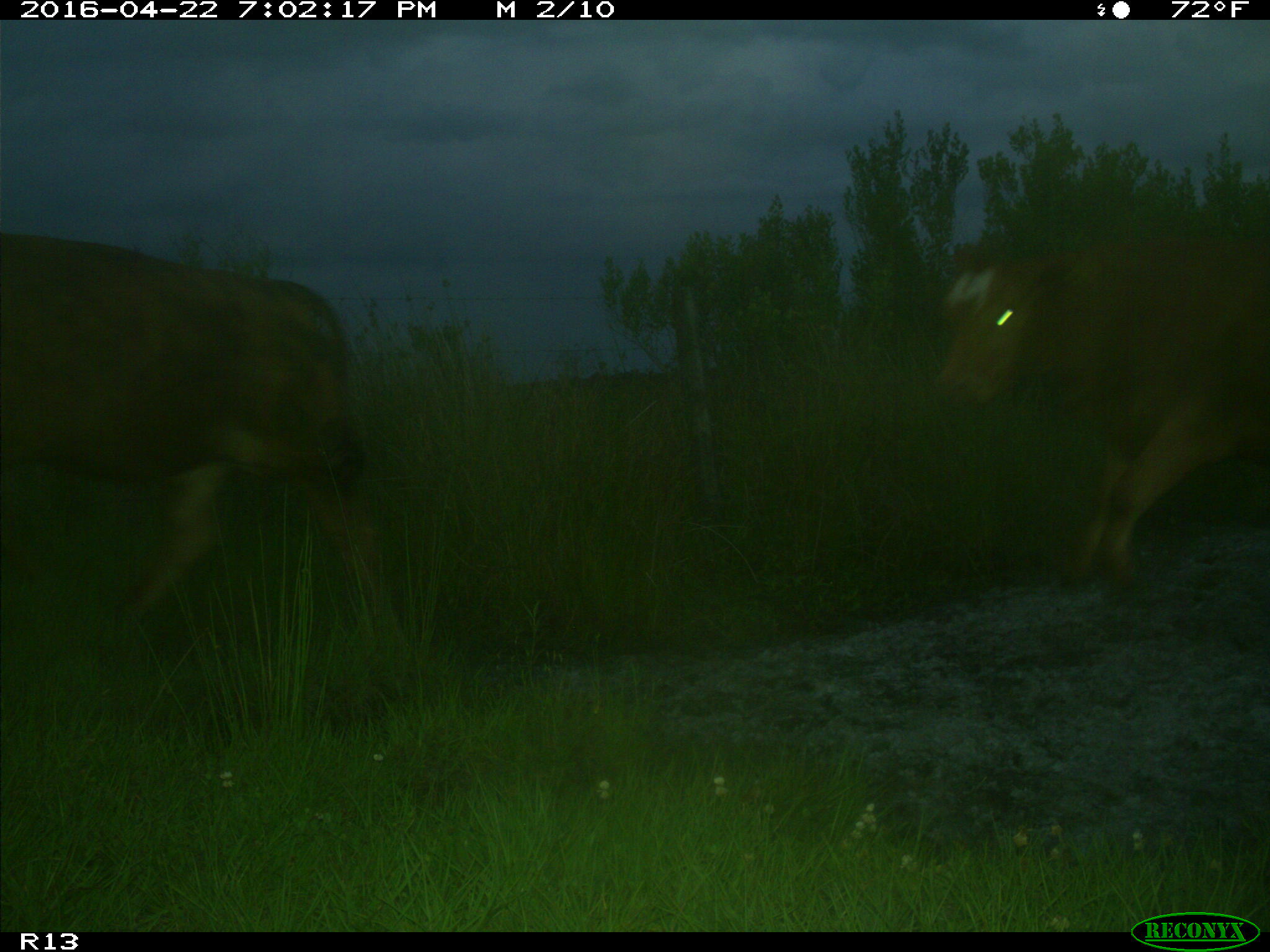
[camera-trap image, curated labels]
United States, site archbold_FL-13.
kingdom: Animalia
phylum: Chordata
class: Mammalia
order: Artiodactyla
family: Bovidae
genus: Bos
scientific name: Bos taurus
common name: domestic cow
Bos taurus (domestic cow).